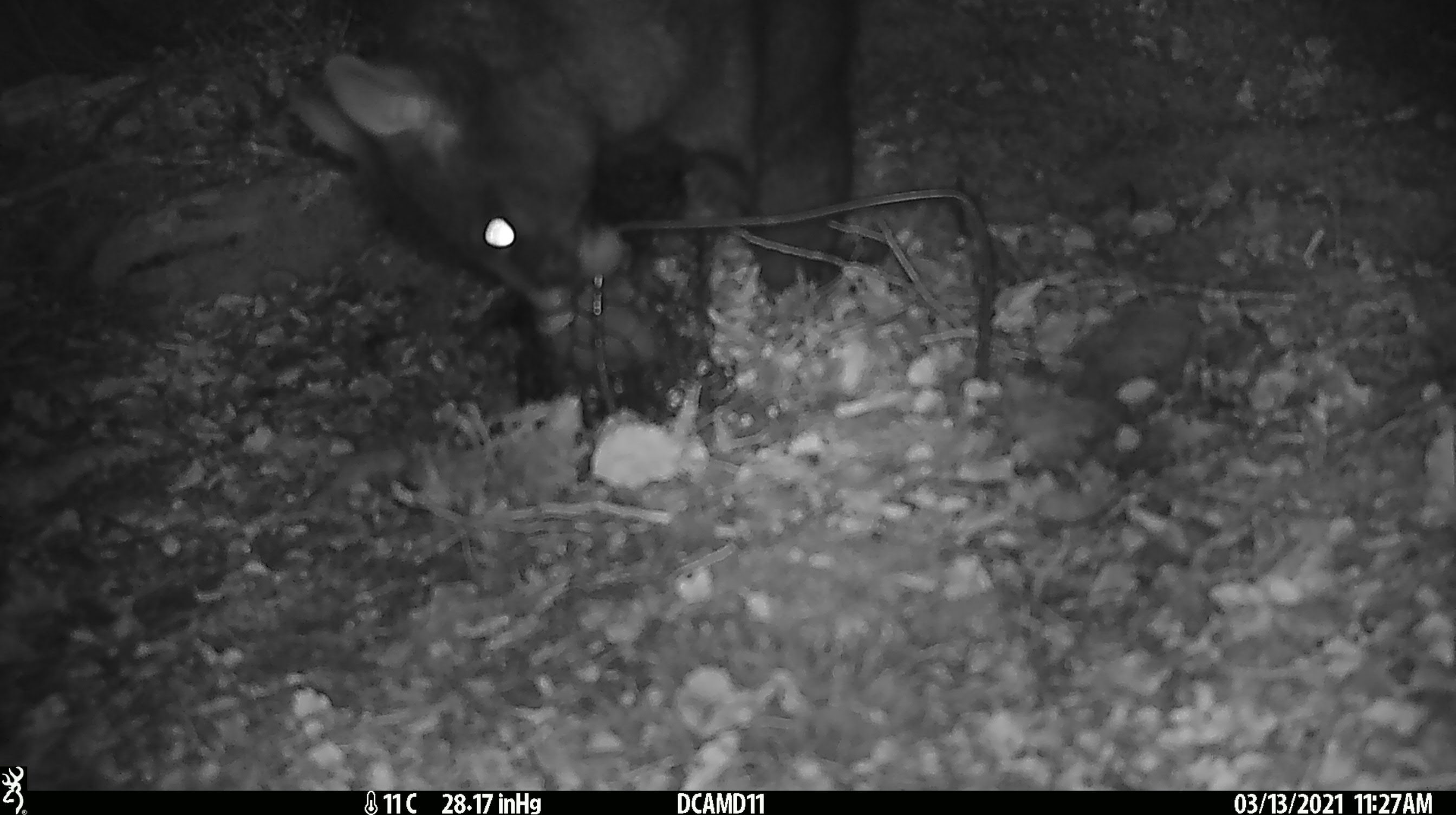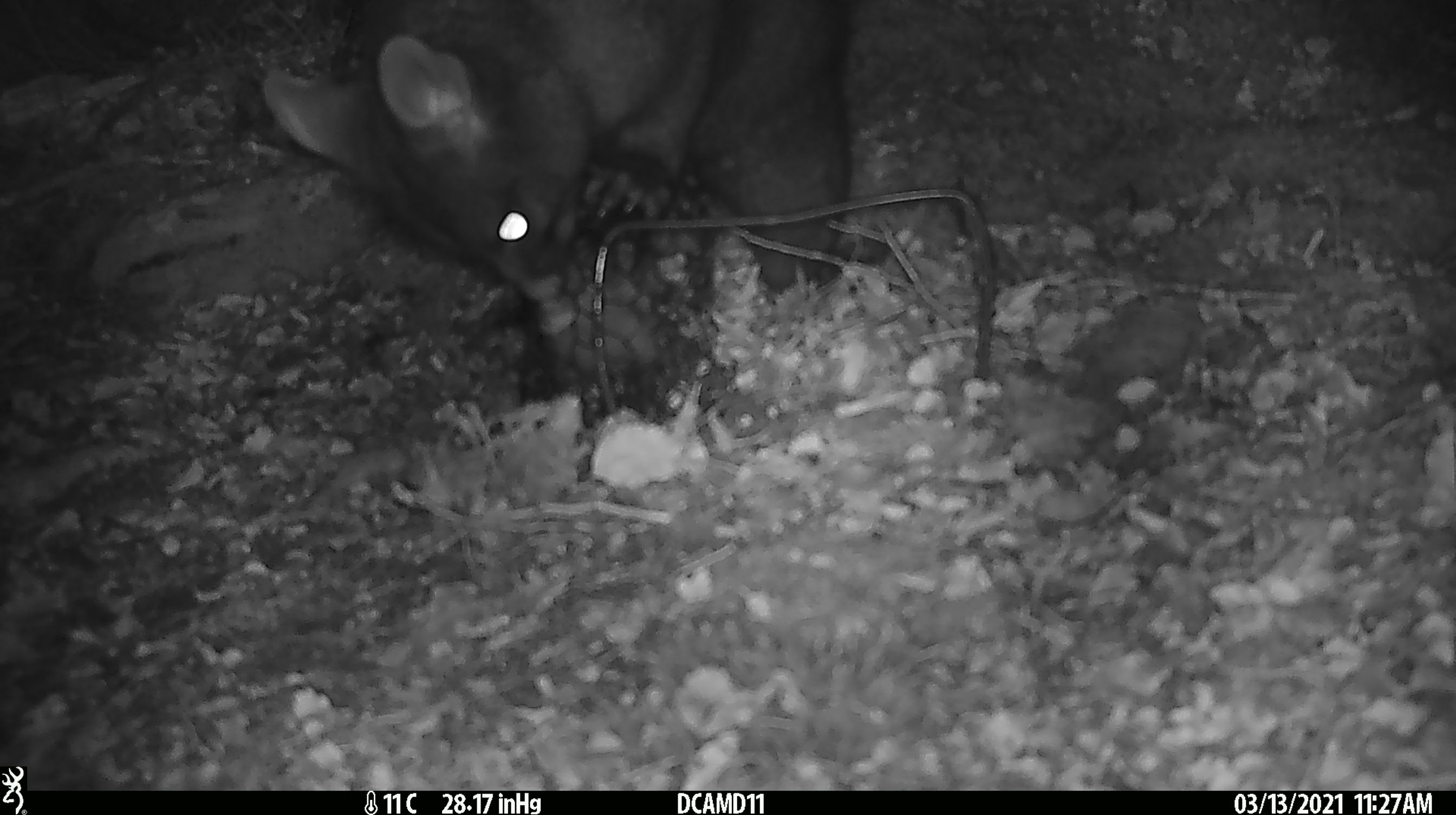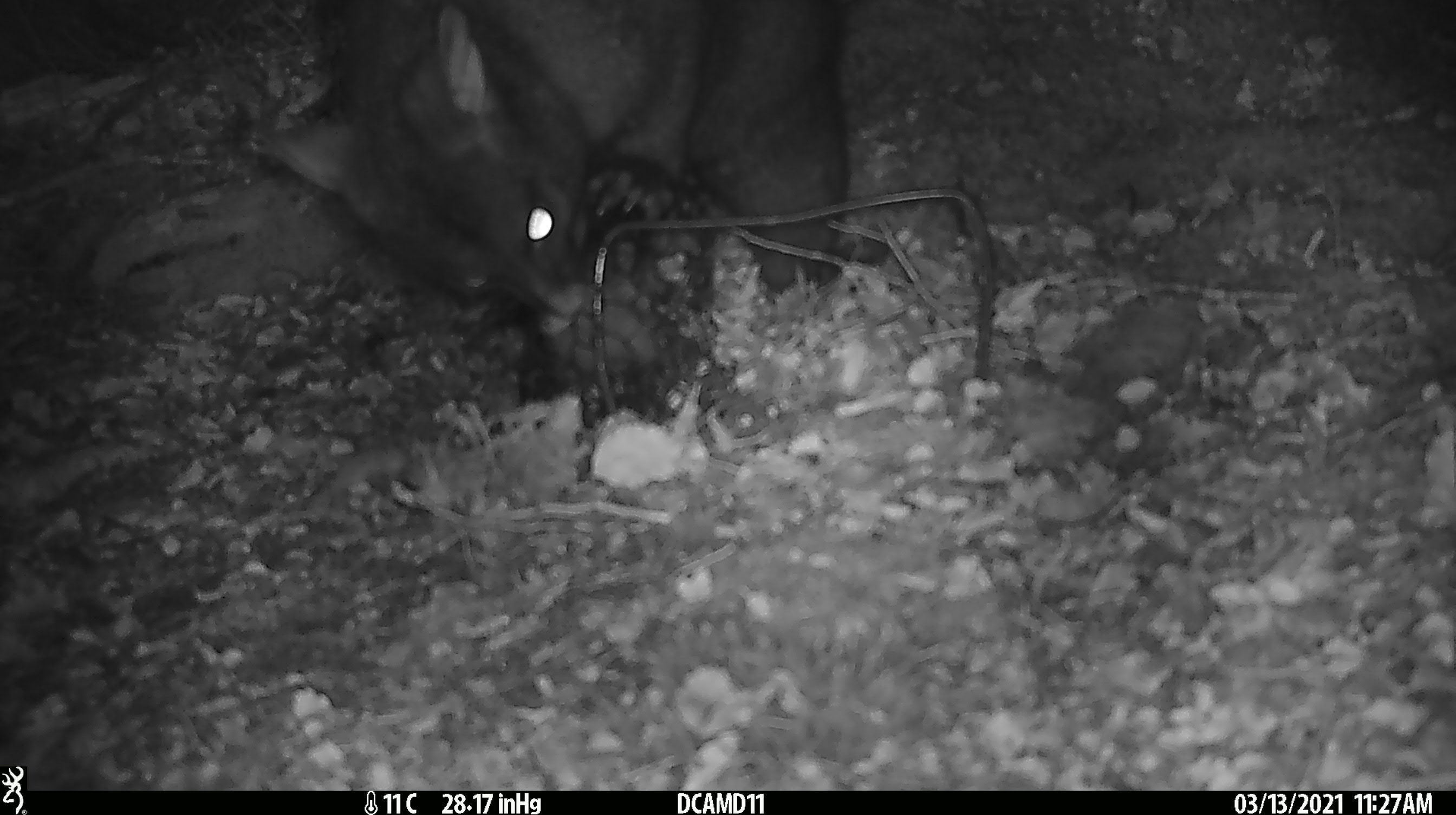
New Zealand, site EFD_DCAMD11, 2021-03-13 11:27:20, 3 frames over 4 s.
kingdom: Animalia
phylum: Chordata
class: Mammalia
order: Diprotodontia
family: Phalangeridae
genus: Trichosurus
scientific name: Trichosurus vulpecula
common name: common brushtail possum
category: possum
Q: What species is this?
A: Possum (common brushtail possum) (Trichosurus vulpecula).